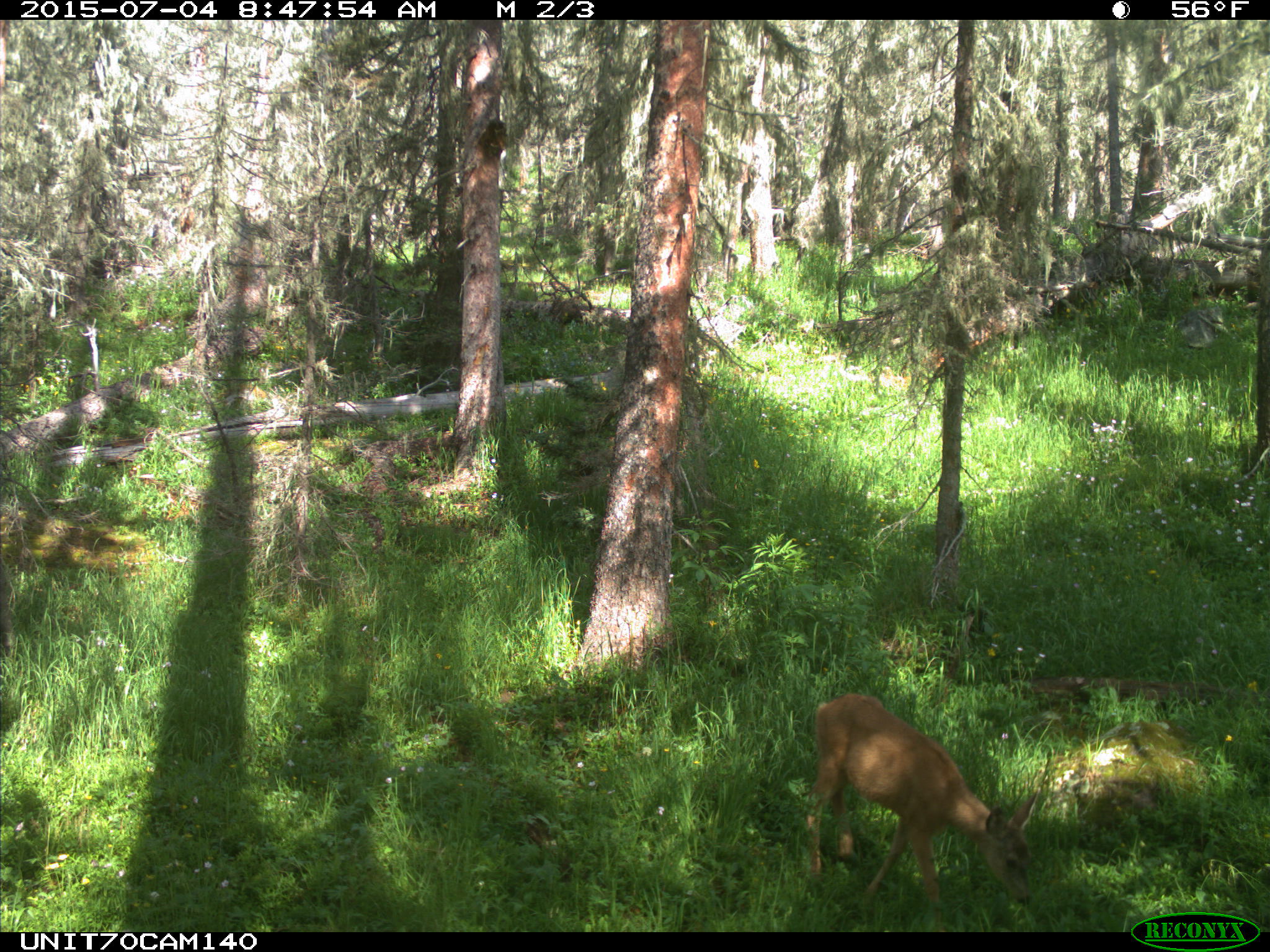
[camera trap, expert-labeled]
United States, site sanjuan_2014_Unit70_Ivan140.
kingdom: Animalia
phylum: Chordata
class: Mammalia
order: Artiodactyla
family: Cervidae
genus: Odocoileus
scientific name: Odocoileus hemionus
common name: mule deer